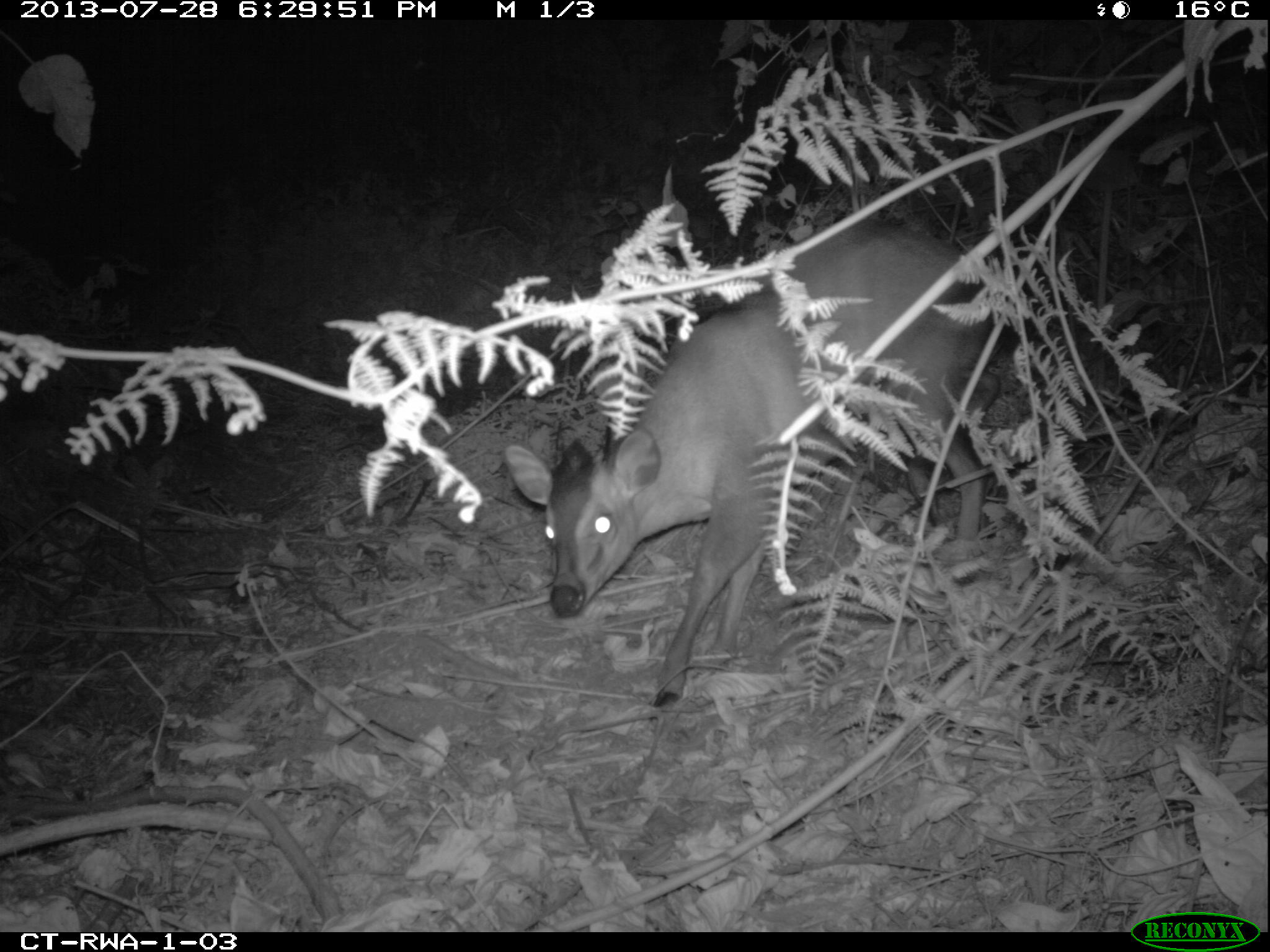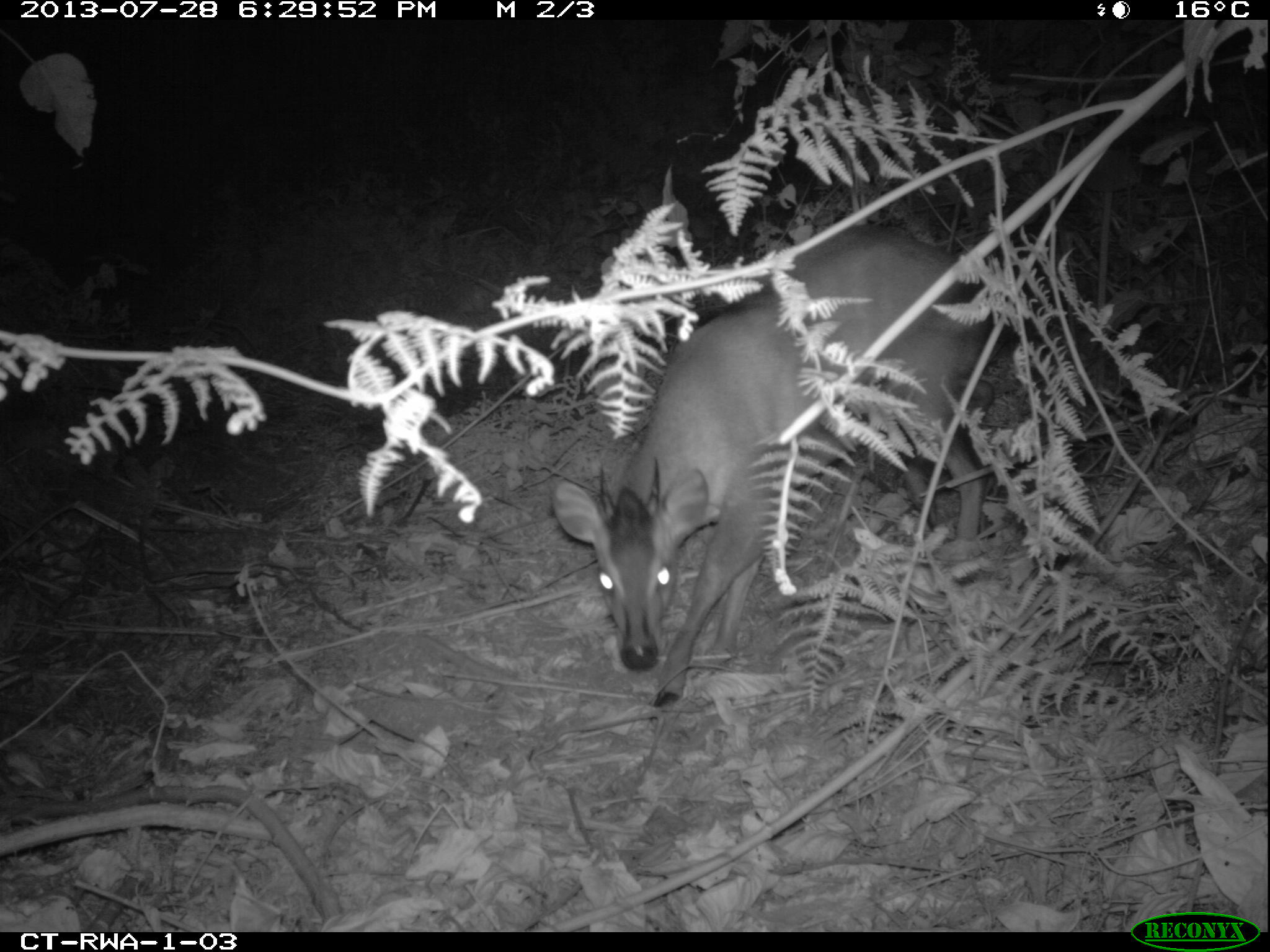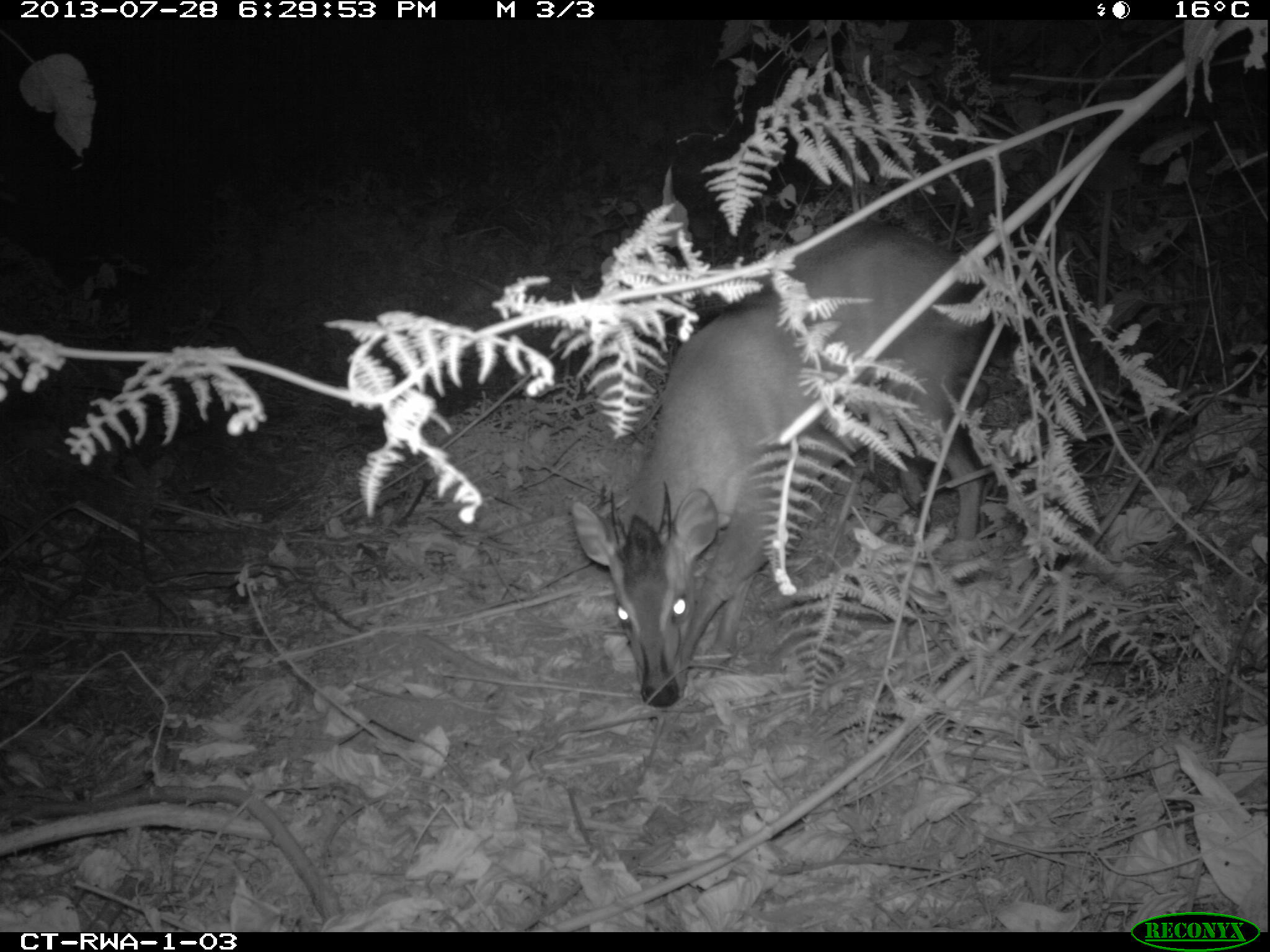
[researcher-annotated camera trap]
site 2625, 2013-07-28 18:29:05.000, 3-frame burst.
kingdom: Animalia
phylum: Chordata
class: Mammalia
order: Artiodactyla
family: Bovidae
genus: Cephalophus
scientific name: Cephalophus nigrifrons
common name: black-fronted duiker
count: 2